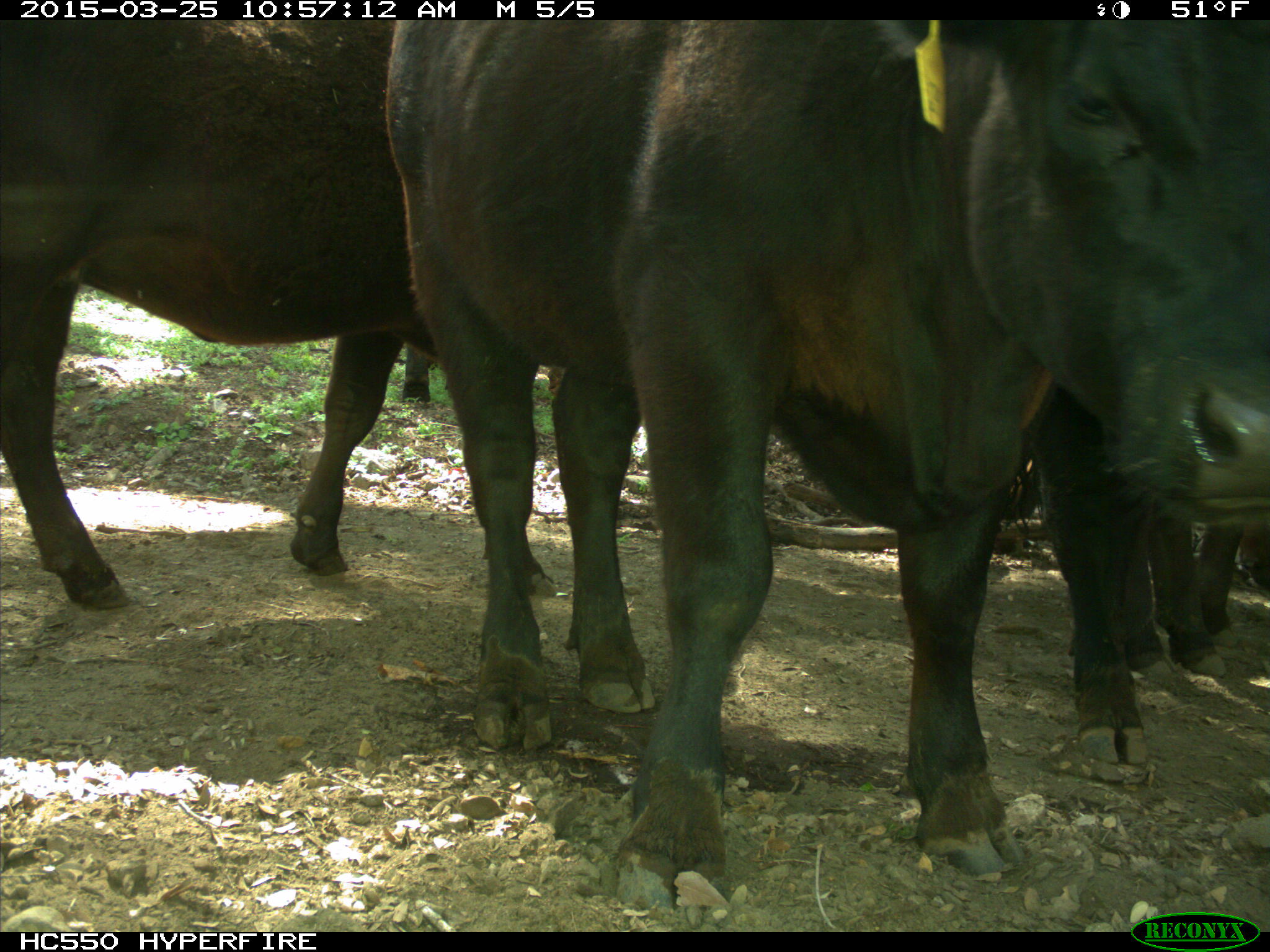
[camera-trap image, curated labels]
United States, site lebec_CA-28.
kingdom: Animalia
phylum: Chordata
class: Mammalia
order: Artiodactyla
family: Bovidae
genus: Bos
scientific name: Bos taurus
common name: domestic cow